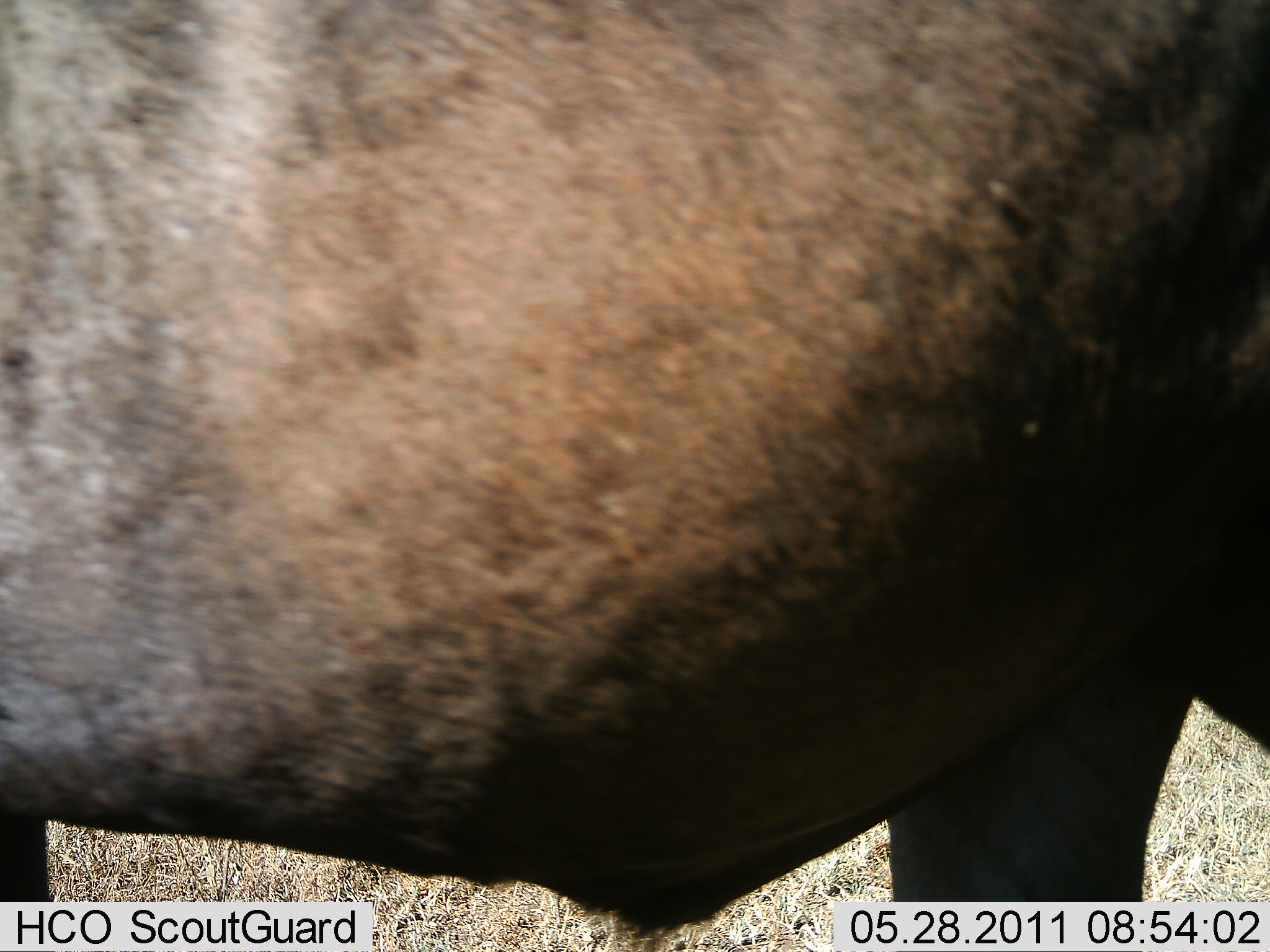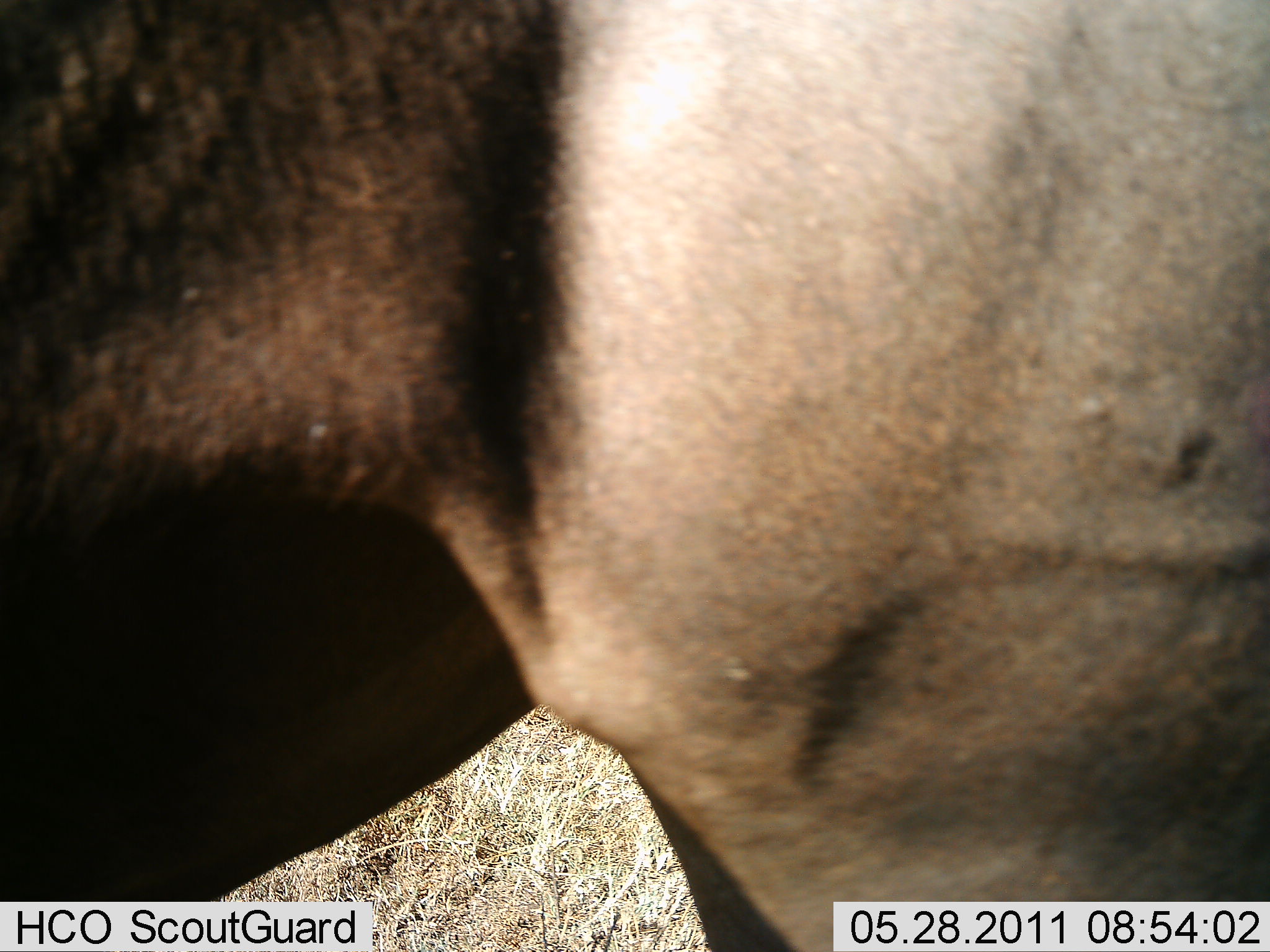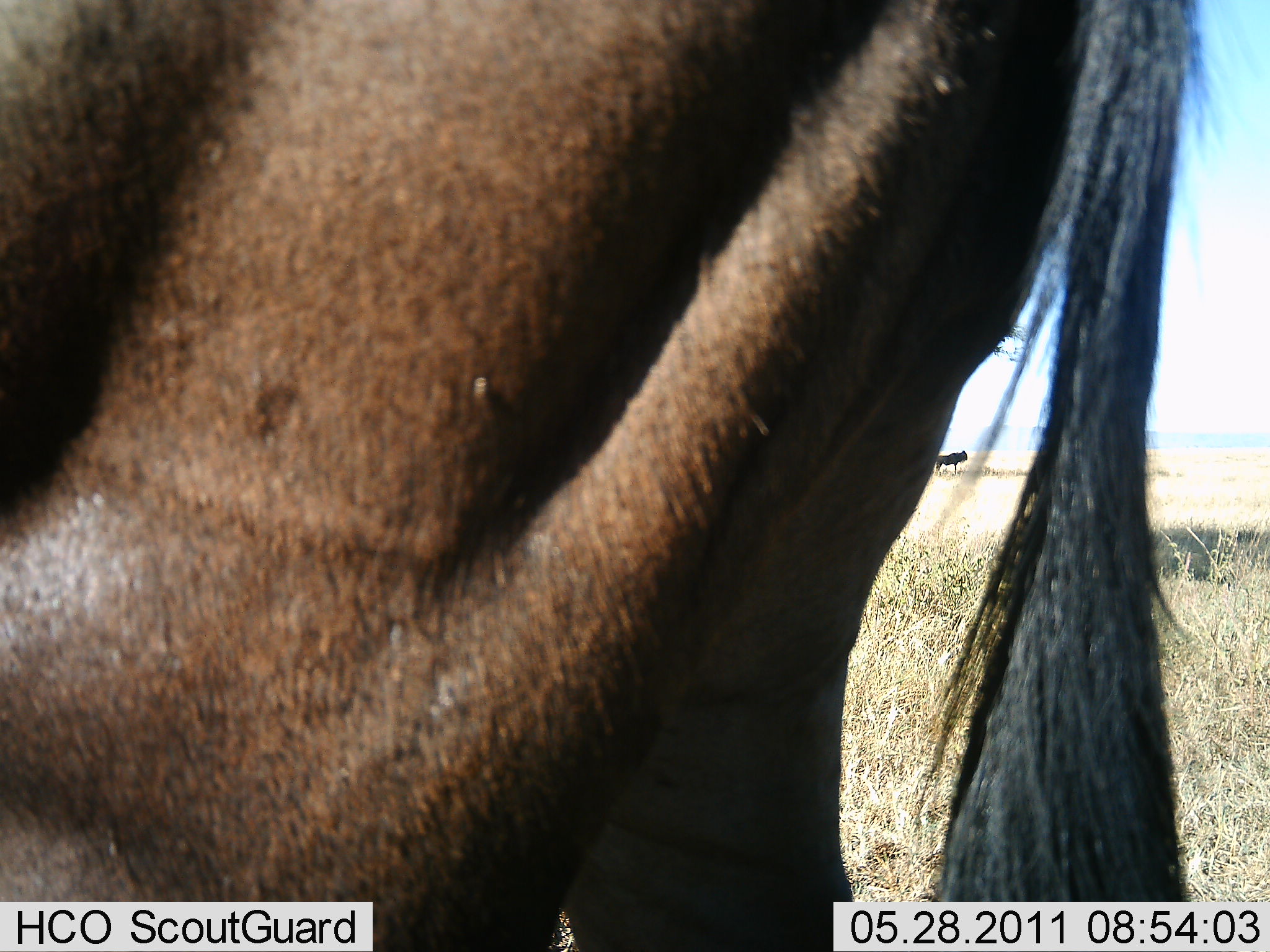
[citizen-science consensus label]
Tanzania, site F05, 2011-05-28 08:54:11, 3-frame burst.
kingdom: Animalia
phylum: Chordata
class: Mammalia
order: Artiodactyla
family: Bovidae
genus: Connochaetes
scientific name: Connochaetes taurinus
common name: blue wildebeest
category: wildebeest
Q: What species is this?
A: Wildebeest (blue wildebeest) (Connochaetes taurinus).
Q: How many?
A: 1.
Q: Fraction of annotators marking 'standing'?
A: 50%.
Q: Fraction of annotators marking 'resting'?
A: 0%.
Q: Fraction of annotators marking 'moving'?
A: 50%.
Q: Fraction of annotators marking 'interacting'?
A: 0%.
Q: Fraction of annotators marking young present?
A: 0%.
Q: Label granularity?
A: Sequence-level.